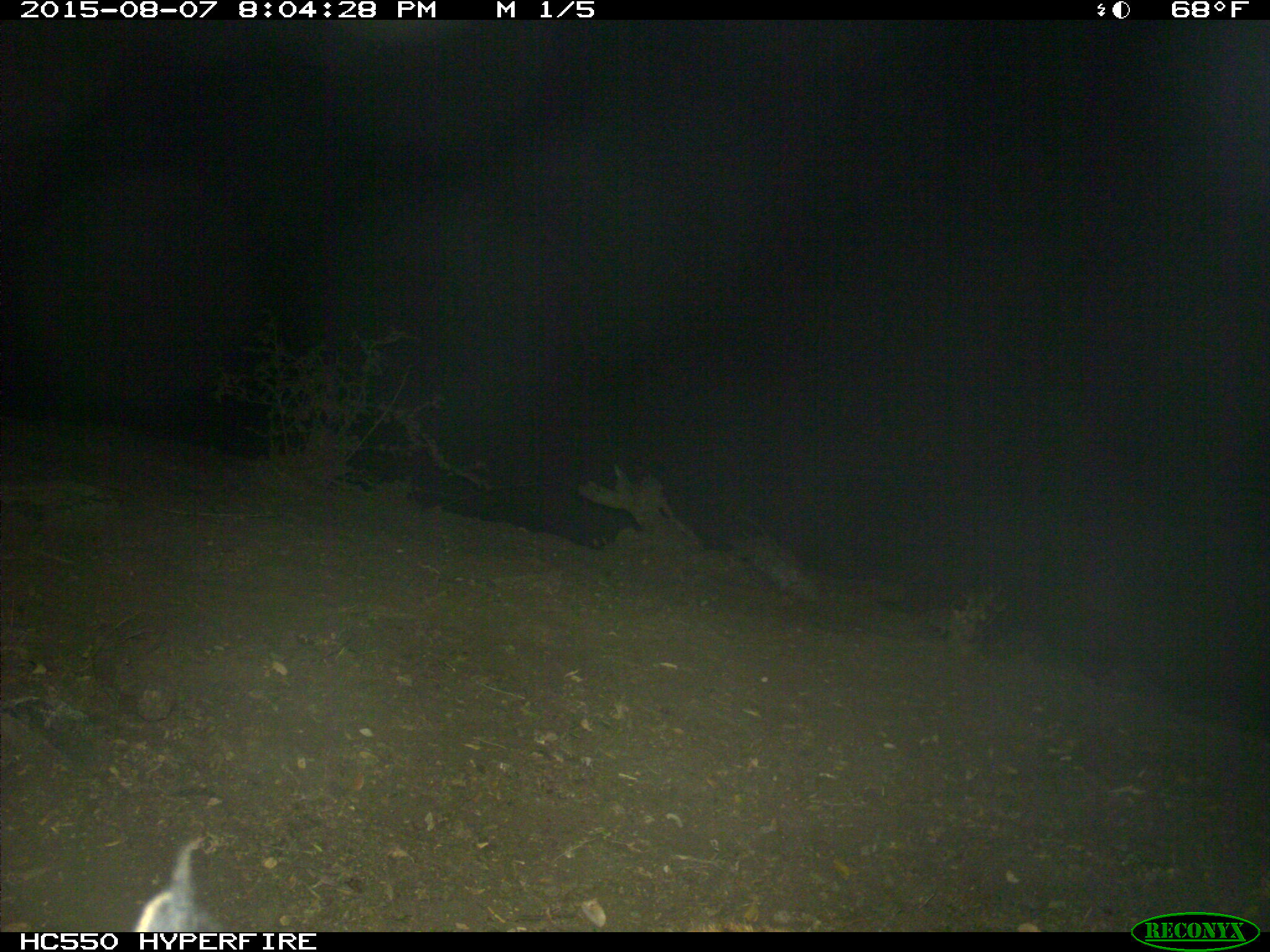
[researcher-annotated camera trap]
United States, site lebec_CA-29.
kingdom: Animalia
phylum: Chordata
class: Mammalia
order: Carnivora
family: Felidae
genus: Lynx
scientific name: Lynx rufus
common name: bobcat